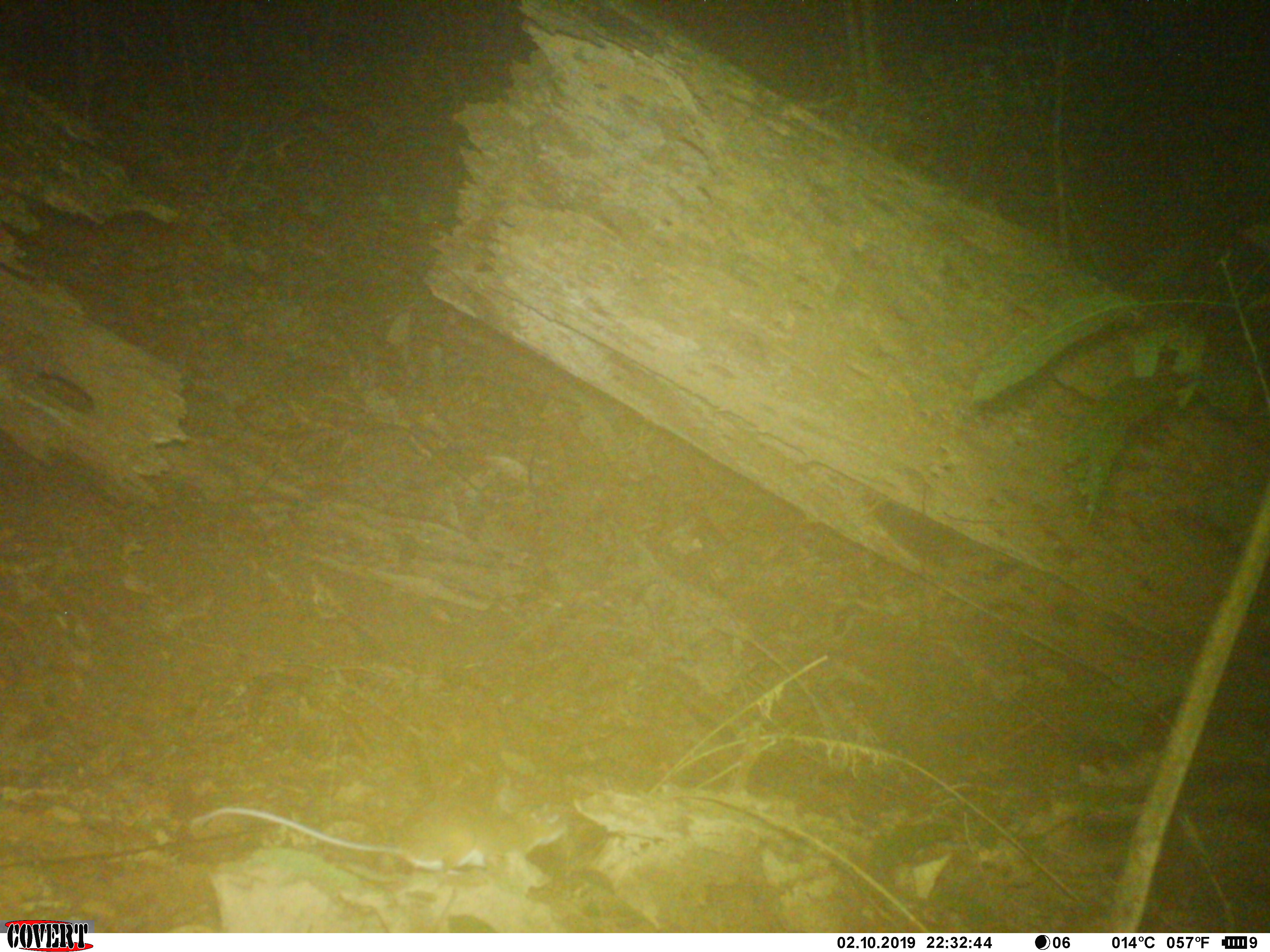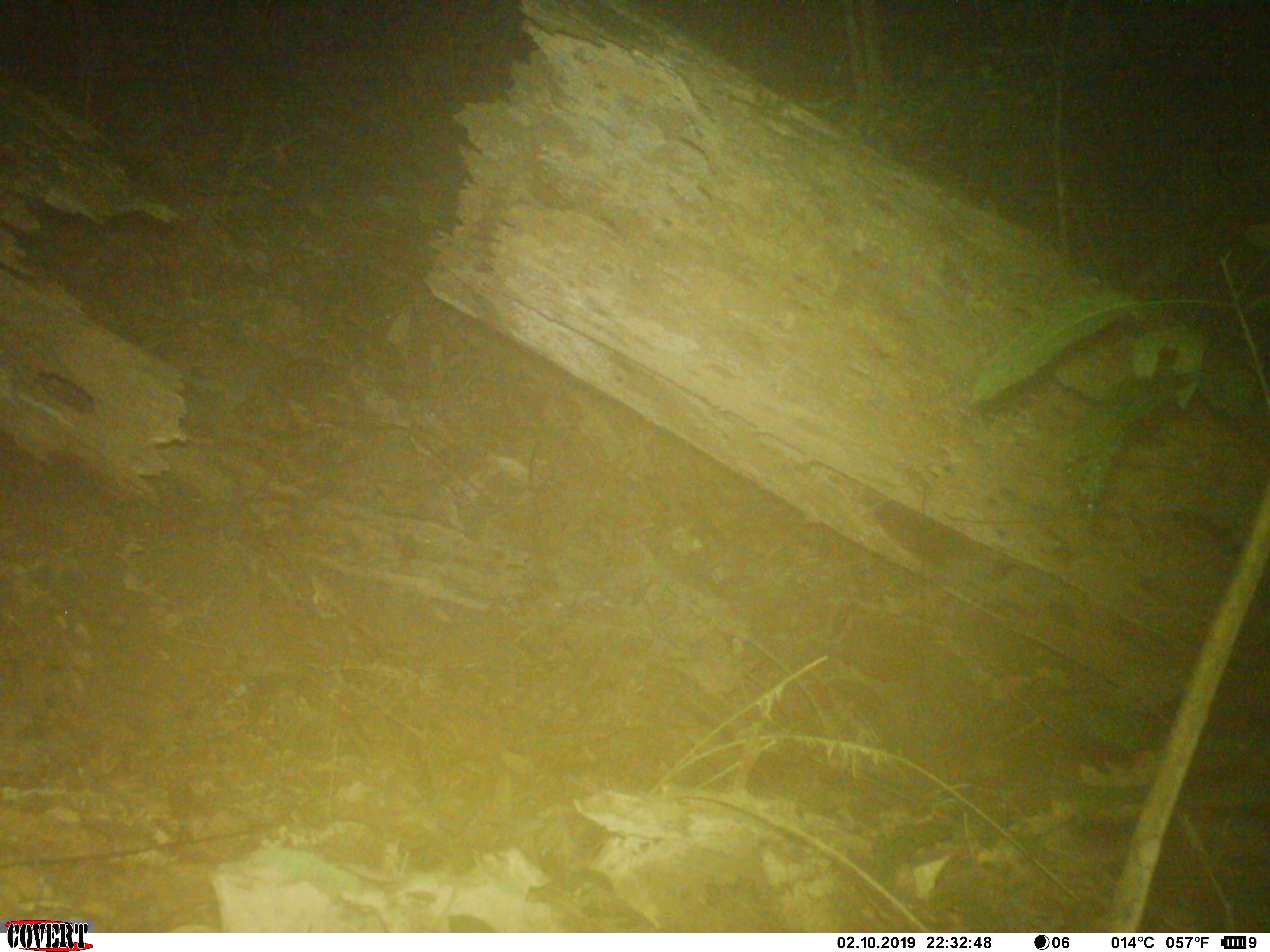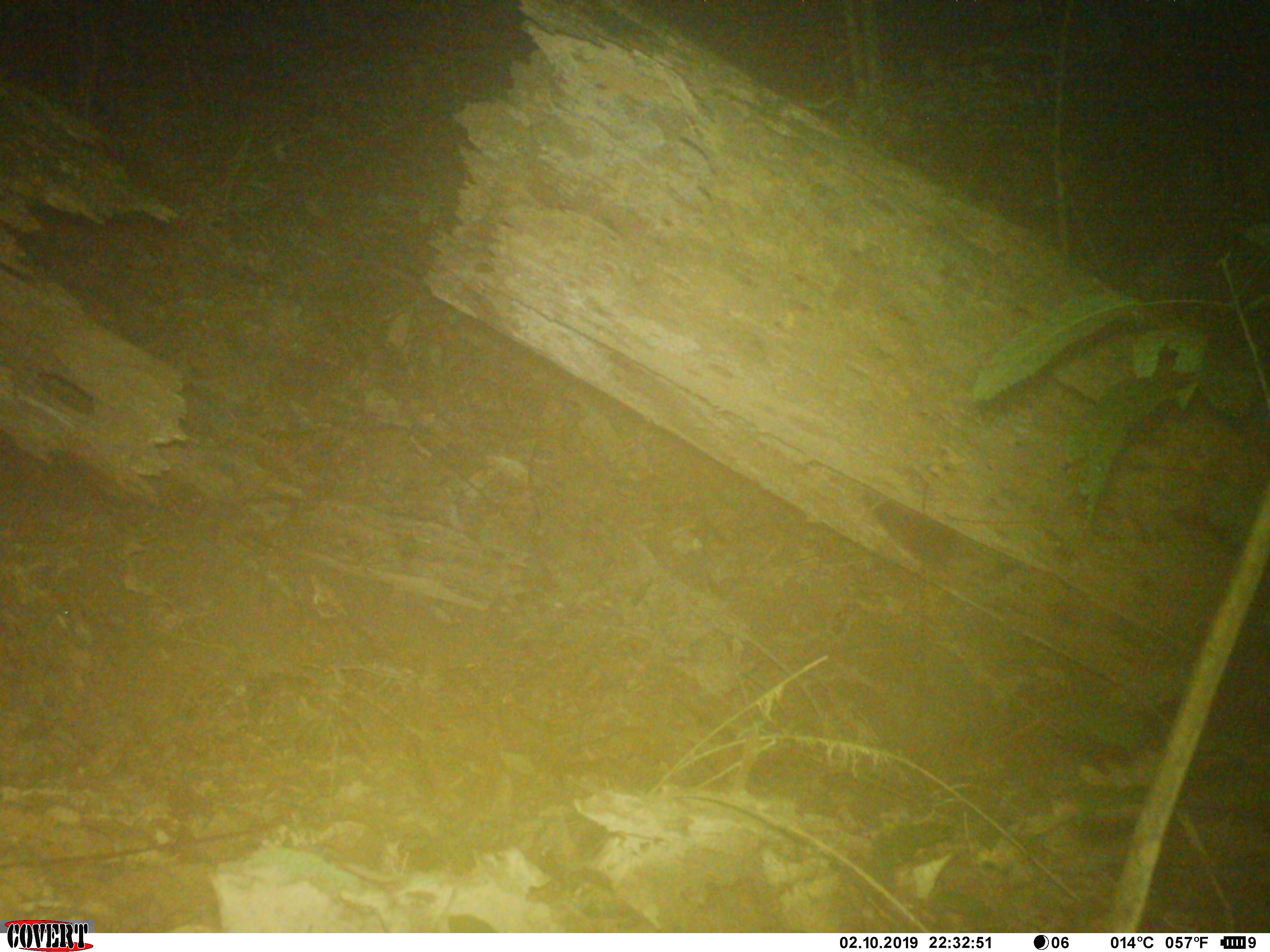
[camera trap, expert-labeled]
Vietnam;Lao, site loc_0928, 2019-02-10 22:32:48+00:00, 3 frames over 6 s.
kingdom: Animalia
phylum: Chordata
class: Mammalia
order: Rodentia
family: Muridae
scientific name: Muridae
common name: old-world mice and rats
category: unidentified murid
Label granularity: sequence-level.